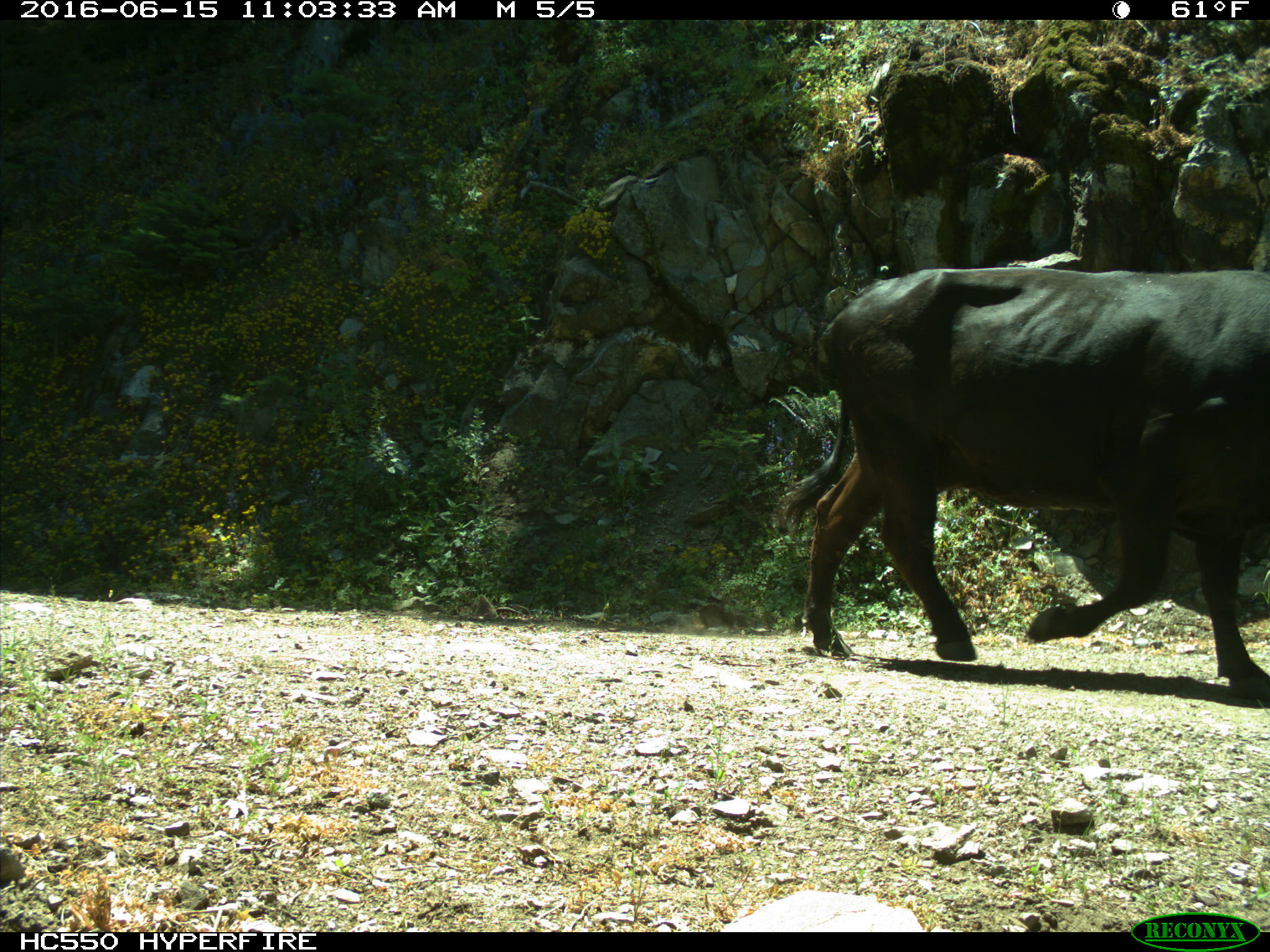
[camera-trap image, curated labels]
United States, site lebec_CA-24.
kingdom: Animalia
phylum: Chordata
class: Mammalia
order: Artiodactyla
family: Bovidae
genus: Bos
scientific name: Bos taurus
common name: domestic cow